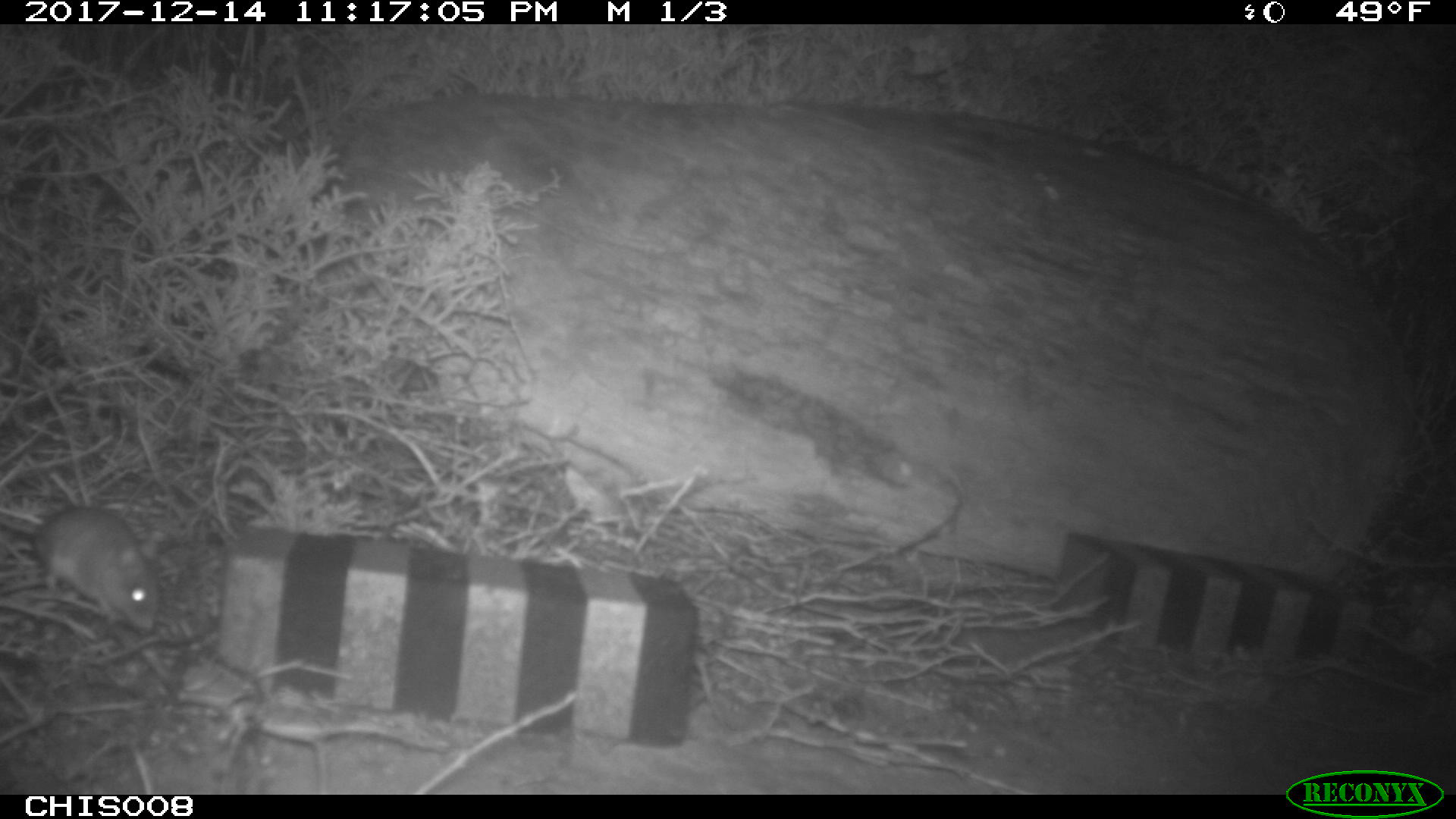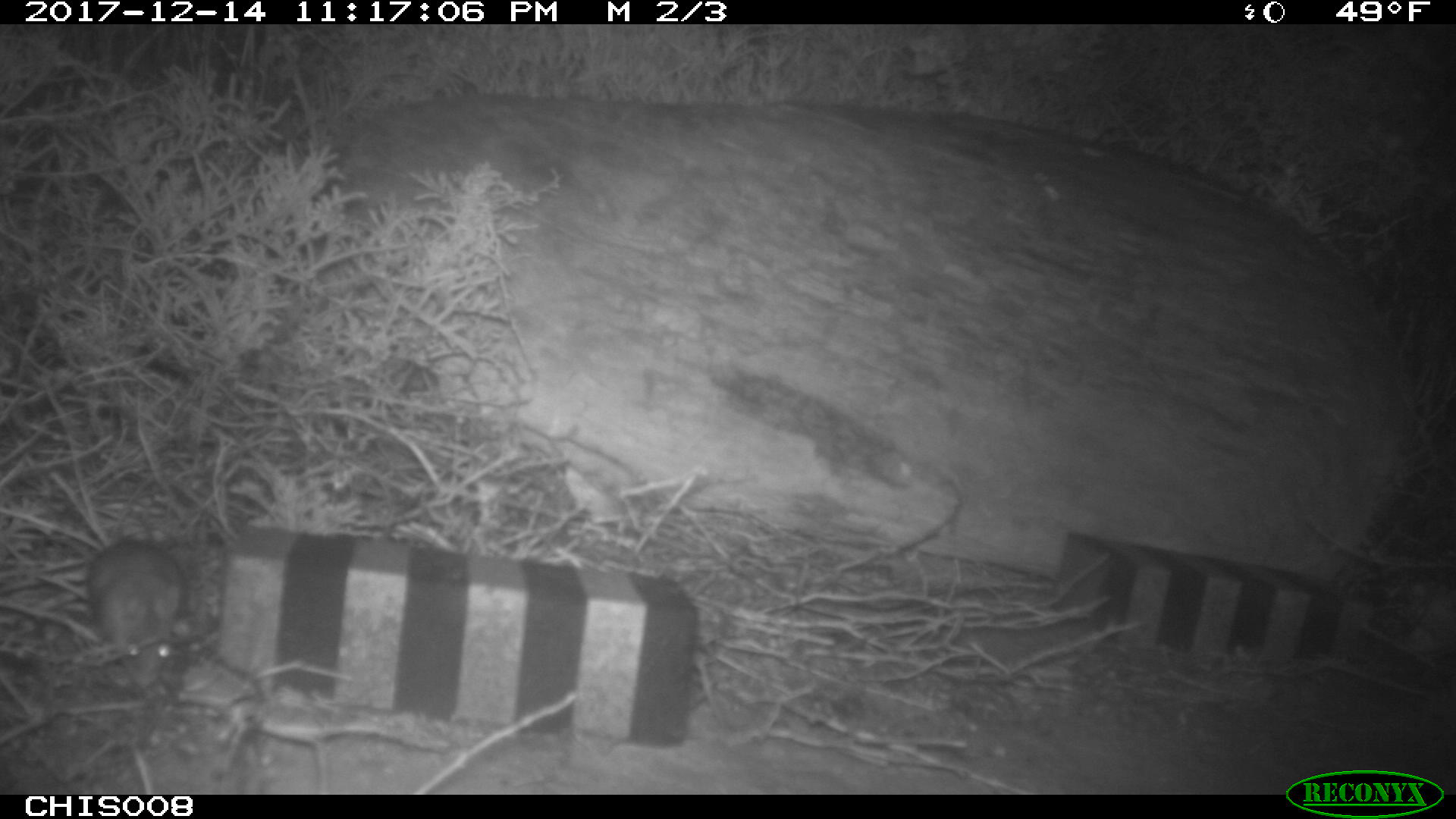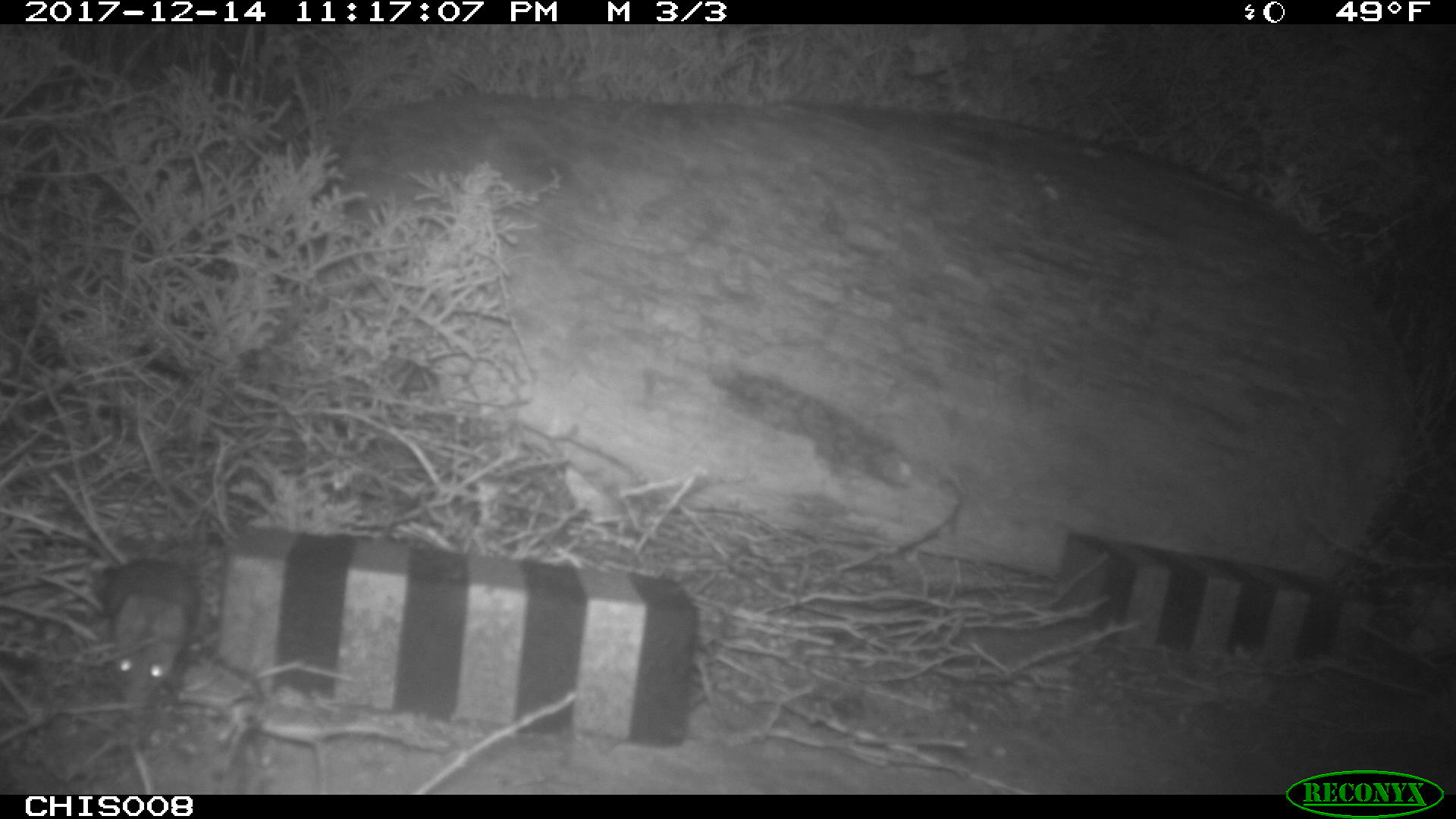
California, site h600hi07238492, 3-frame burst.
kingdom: Animalia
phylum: Chordata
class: Mammalia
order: Rodentia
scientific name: Rodentia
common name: rodent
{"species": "rodent (Rodentia)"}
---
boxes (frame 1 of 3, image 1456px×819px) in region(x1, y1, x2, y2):
rodent: region(1, 505, 158, 631)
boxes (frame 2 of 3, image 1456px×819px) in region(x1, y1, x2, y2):
rodent: region(87, 510, 184, 688)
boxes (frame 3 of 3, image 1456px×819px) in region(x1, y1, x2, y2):
rodent: region(103, 556, 202, 704)